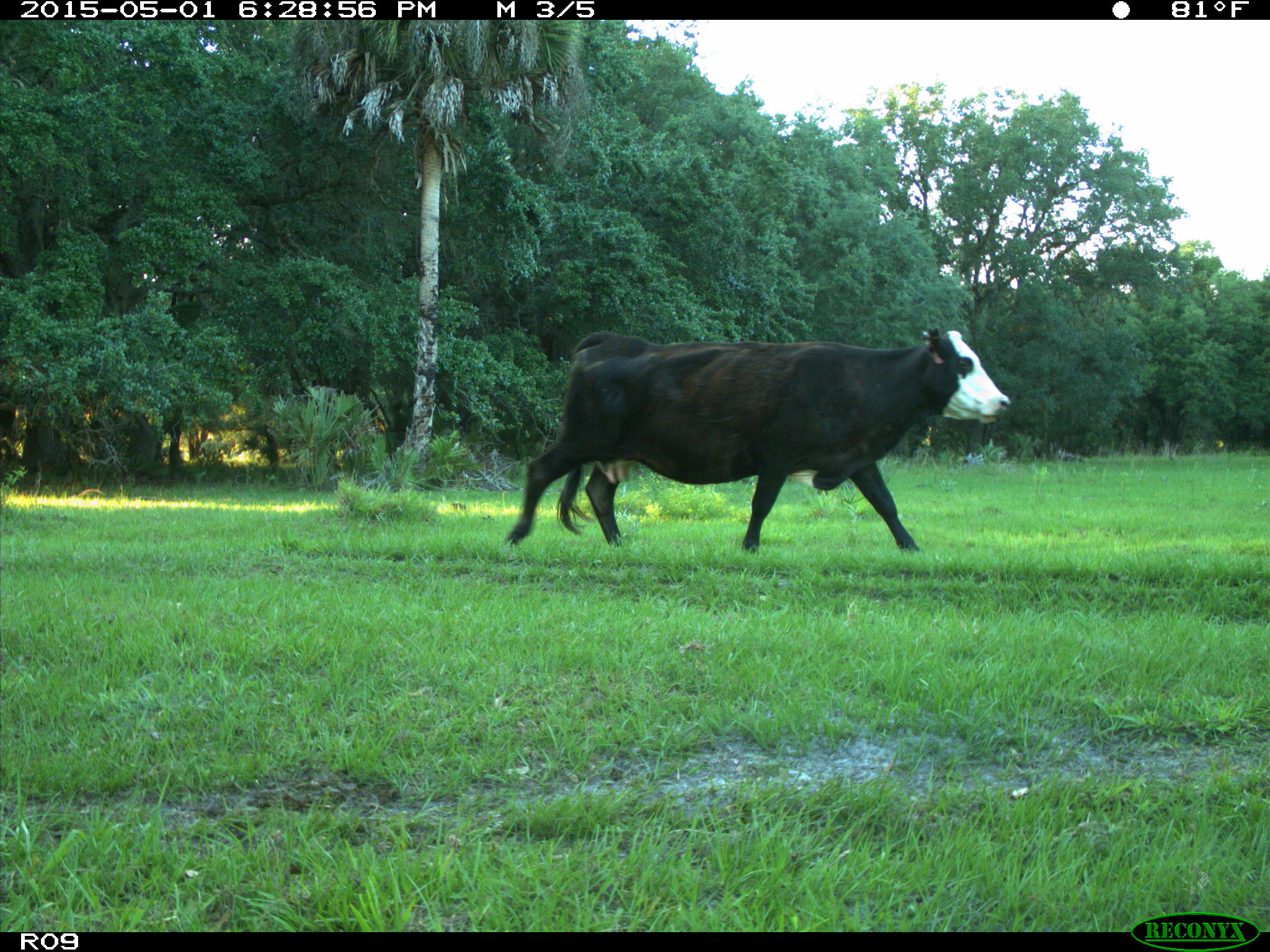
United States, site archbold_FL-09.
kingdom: Animalia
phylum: Chordata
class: Mammalia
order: Artiodactyla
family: Bovidae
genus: Bos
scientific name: Bos taurus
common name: domestic cow